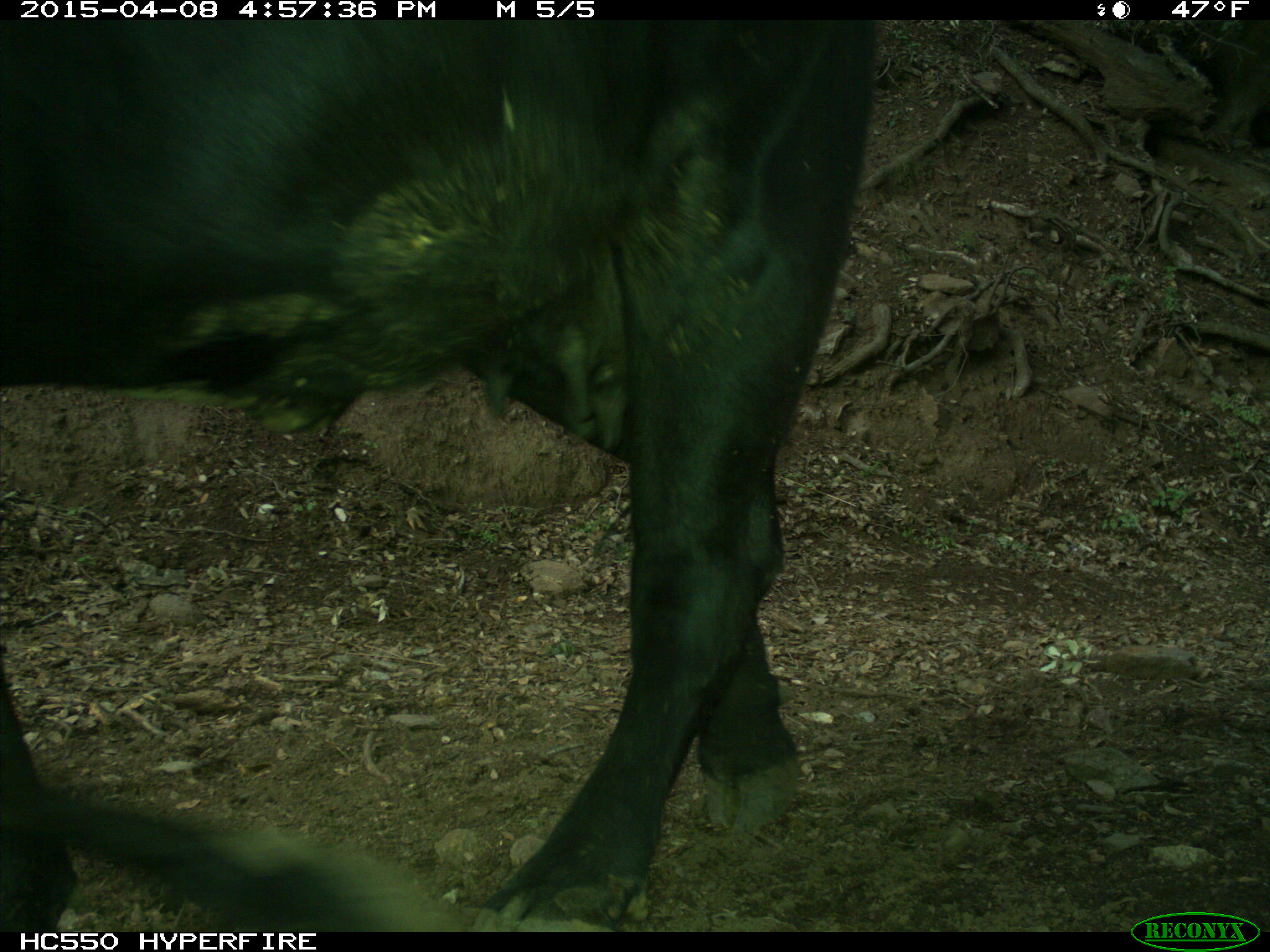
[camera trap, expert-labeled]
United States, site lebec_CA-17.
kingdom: Animalia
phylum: Chordata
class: Mammalia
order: Artiodactyla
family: Bovidae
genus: Bos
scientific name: Bos taurus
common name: domestic cow